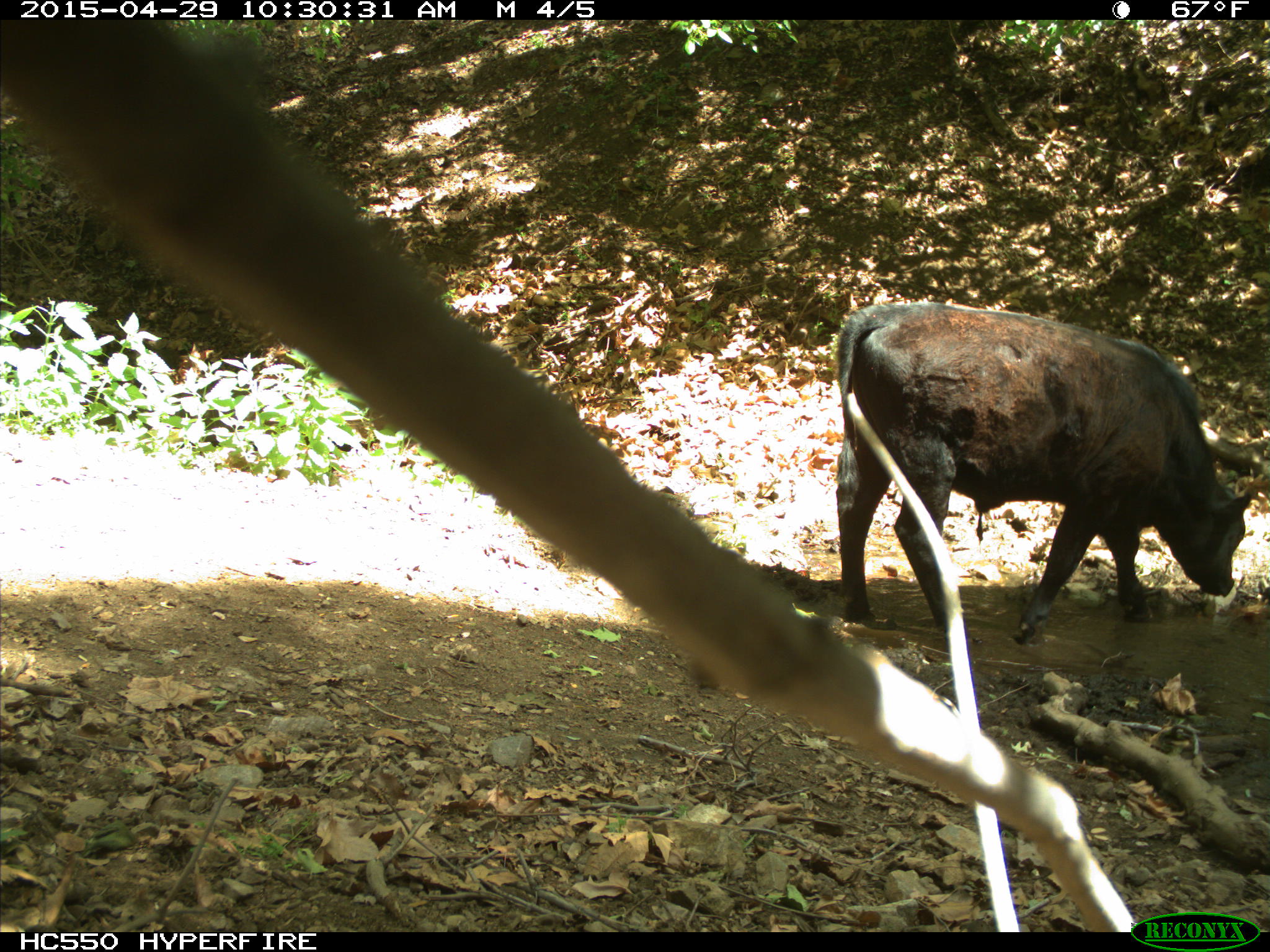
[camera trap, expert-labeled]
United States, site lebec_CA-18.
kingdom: Animalia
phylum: Chordata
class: Mammalia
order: Artiodactyla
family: Bovidae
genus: Bos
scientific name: Bos taurus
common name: domestic cow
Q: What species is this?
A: Bos taurus (domestic cow).